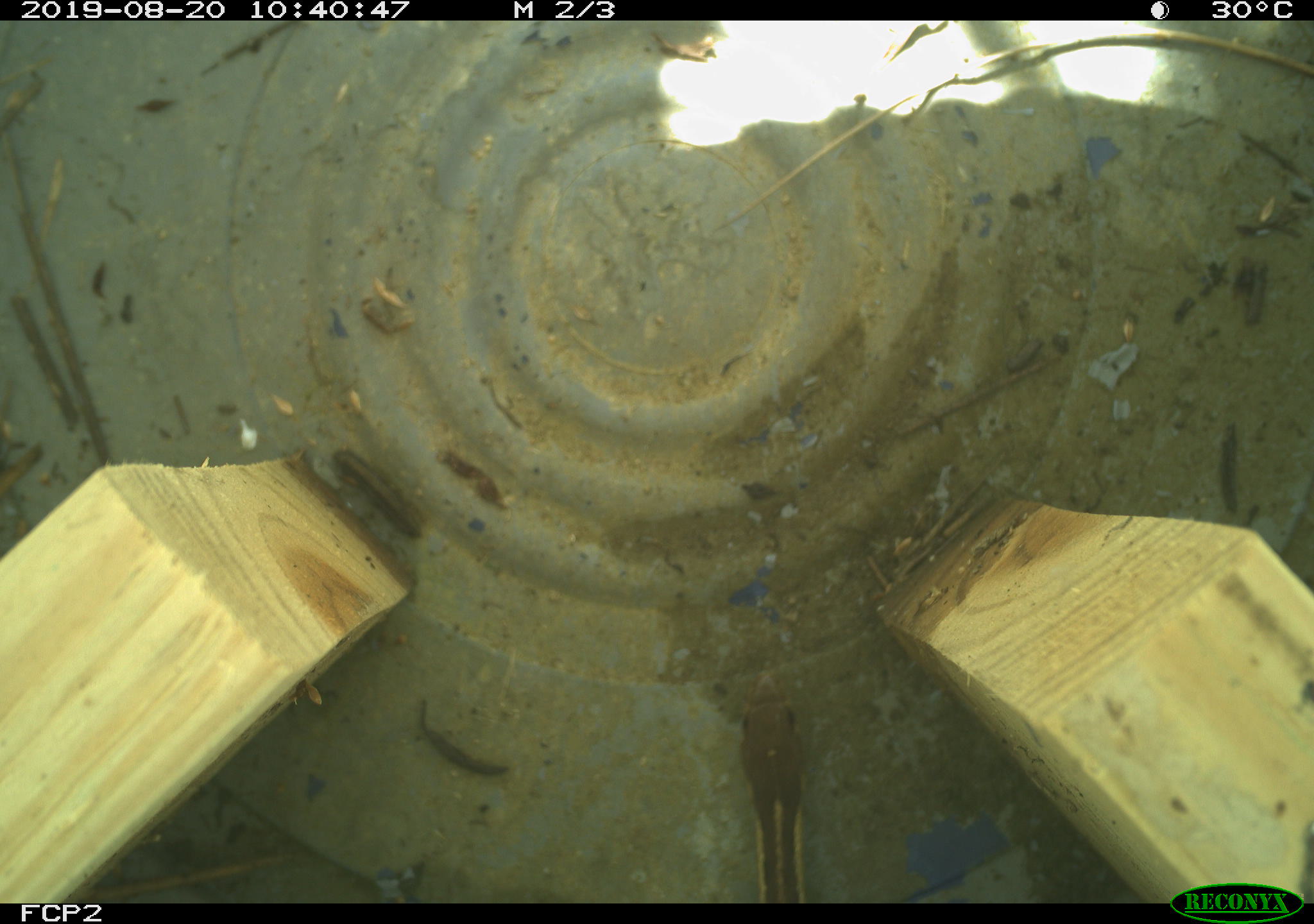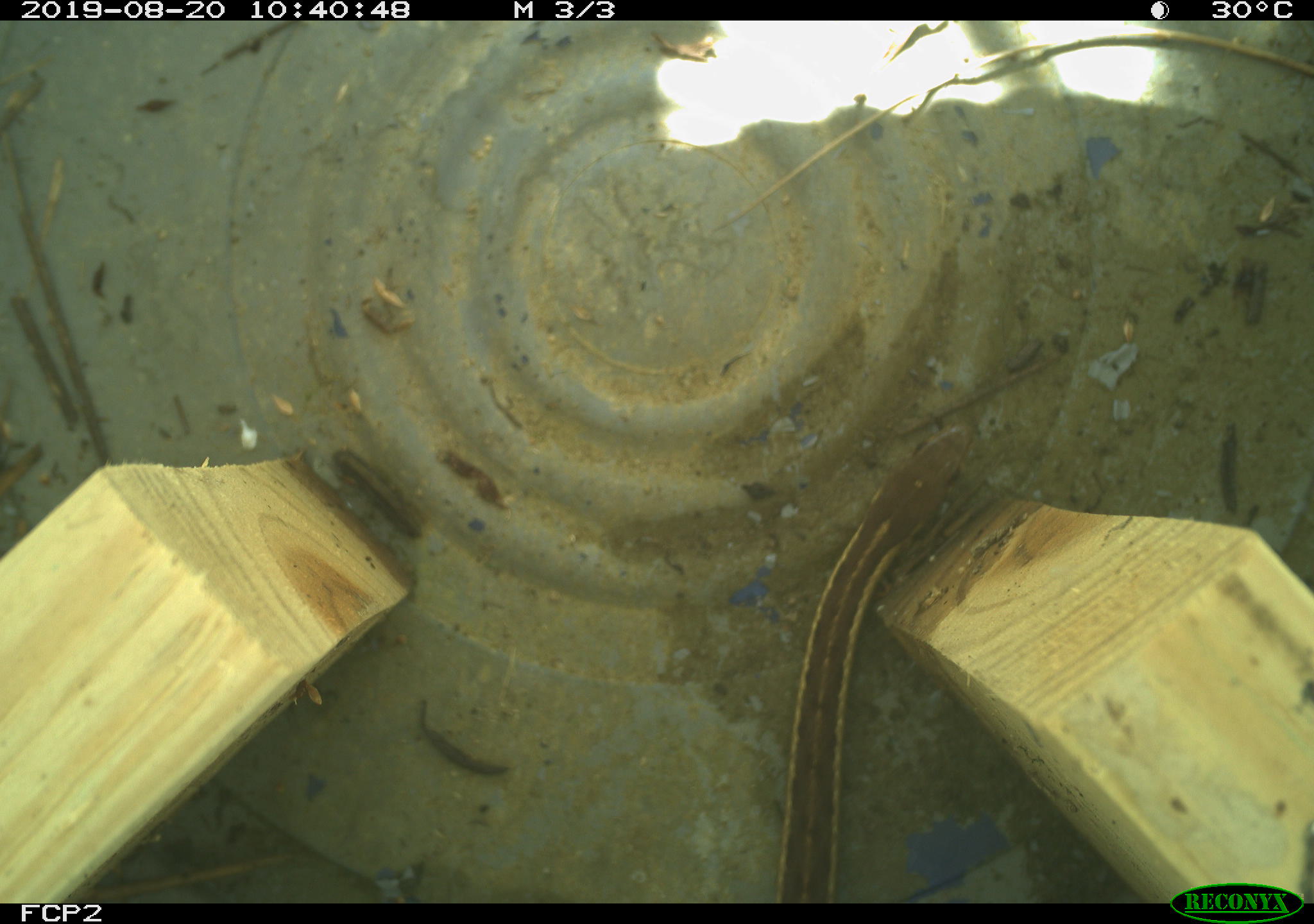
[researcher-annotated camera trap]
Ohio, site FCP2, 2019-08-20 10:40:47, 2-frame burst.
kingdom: Animalia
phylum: Chordata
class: Reptilia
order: Squamata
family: Colubridae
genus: Thamnophis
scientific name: Thamnophis sirtalis sirtalis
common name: eastern gartersnake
Eastern gartersnake (Thamnophis sirtalis sirtalis).